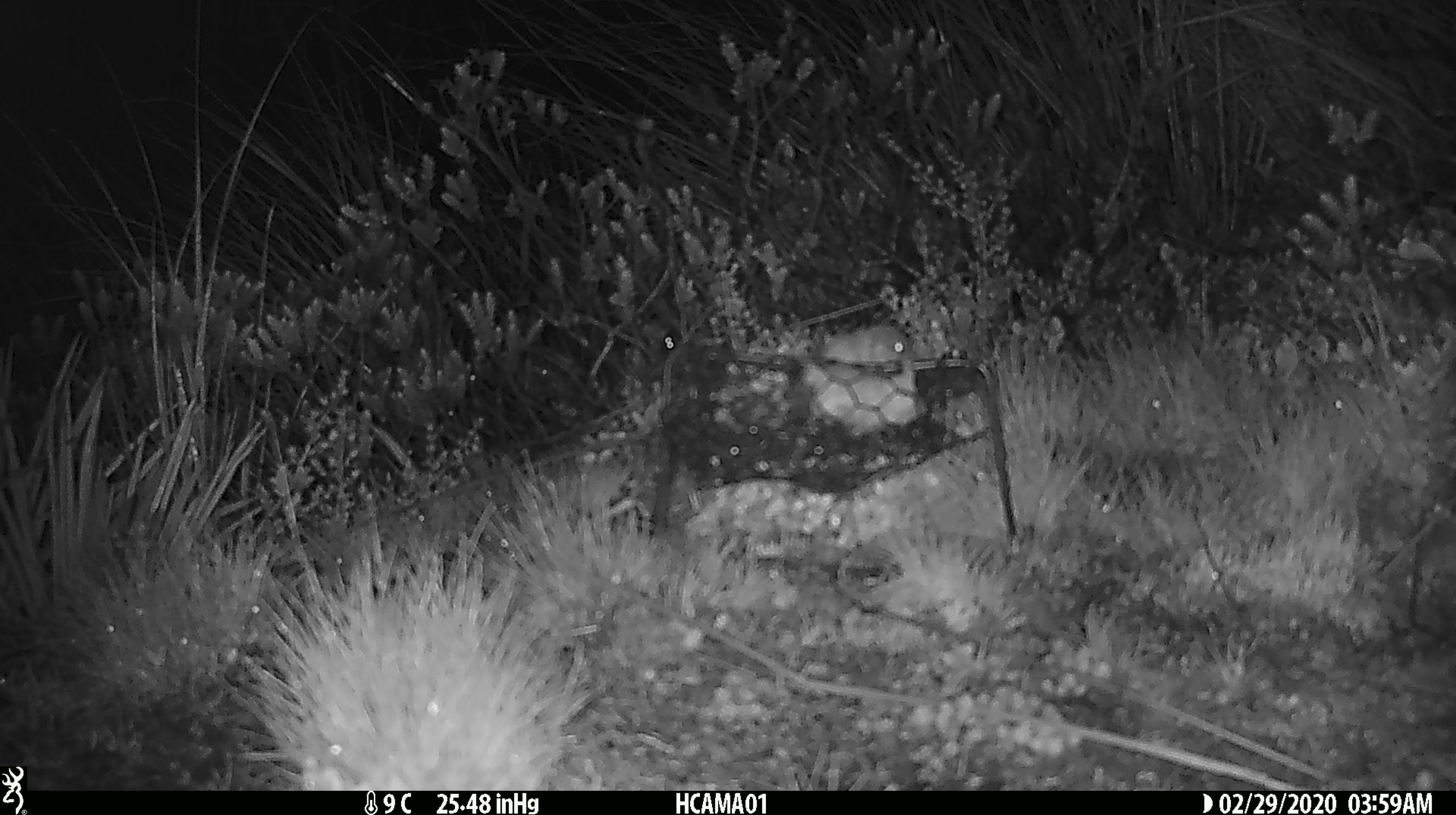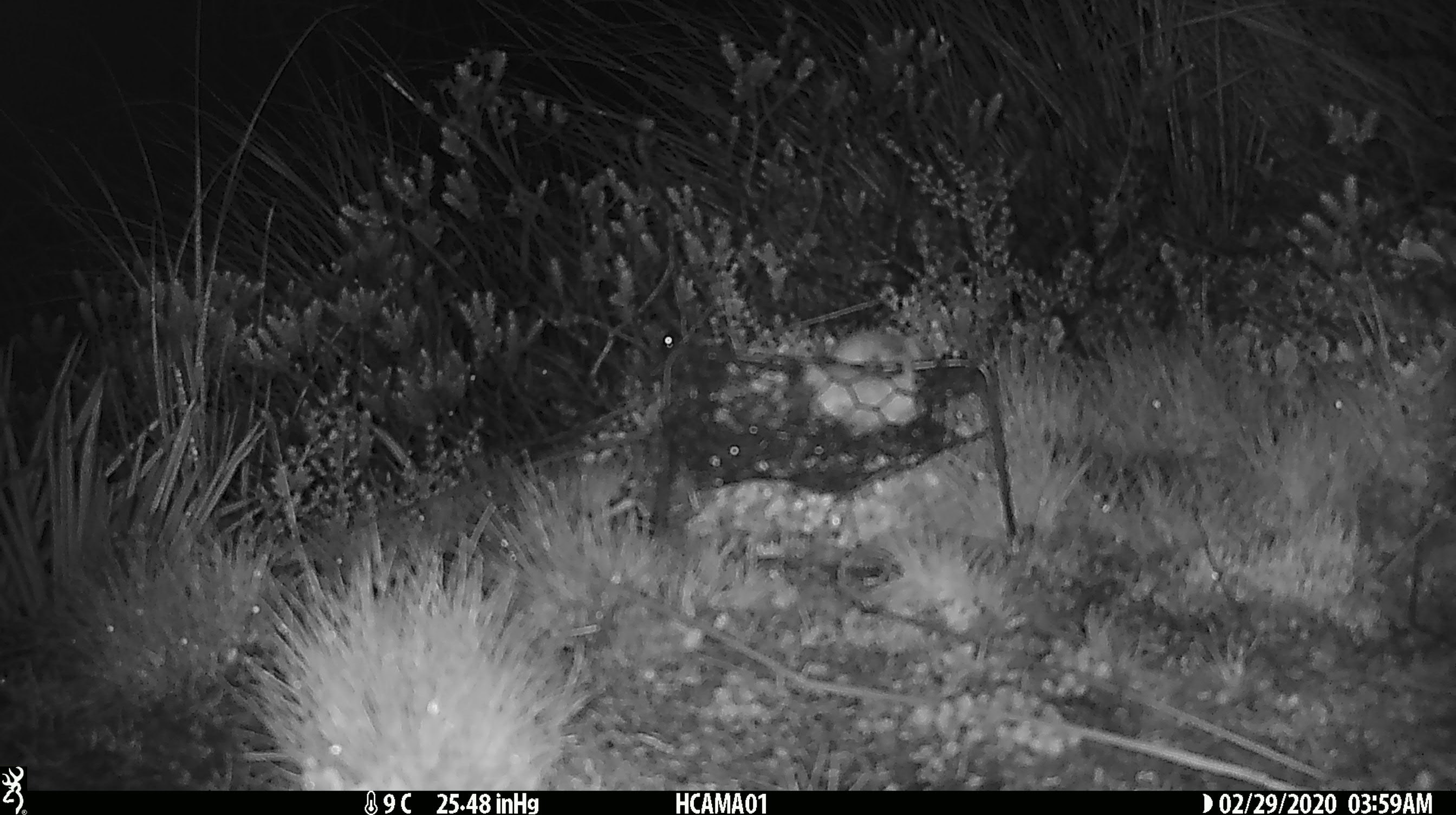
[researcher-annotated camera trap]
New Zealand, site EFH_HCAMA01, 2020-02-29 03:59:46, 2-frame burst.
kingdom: Animalia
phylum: Chordata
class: Mammalia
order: Rodentia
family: Muridae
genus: Mus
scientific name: Mus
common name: mouse